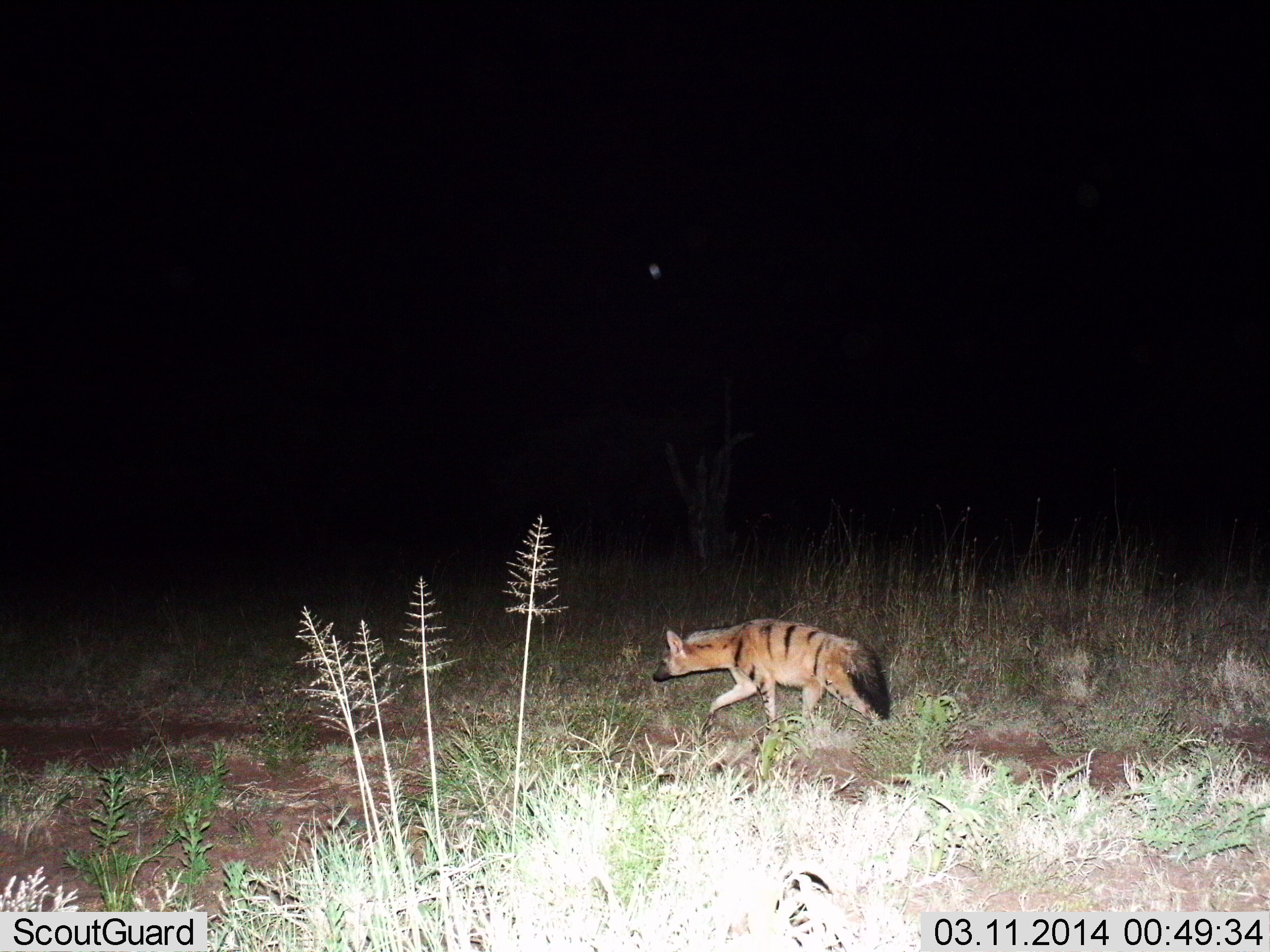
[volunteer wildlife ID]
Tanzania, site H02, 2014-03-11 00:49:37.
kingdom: Animalia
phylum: Chordata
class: Mammalia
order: Carnivora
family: Hyaenidae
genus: Proteles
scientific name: Proteles cristatus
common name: aardwolf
Aardwolf (Proteles cristatus), count 1. Behavior (volunteer vote fractions): standing 0%, resting 0%, moving 100%, interacting 0%. Young present (vote fraction): 0%. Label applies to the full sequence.